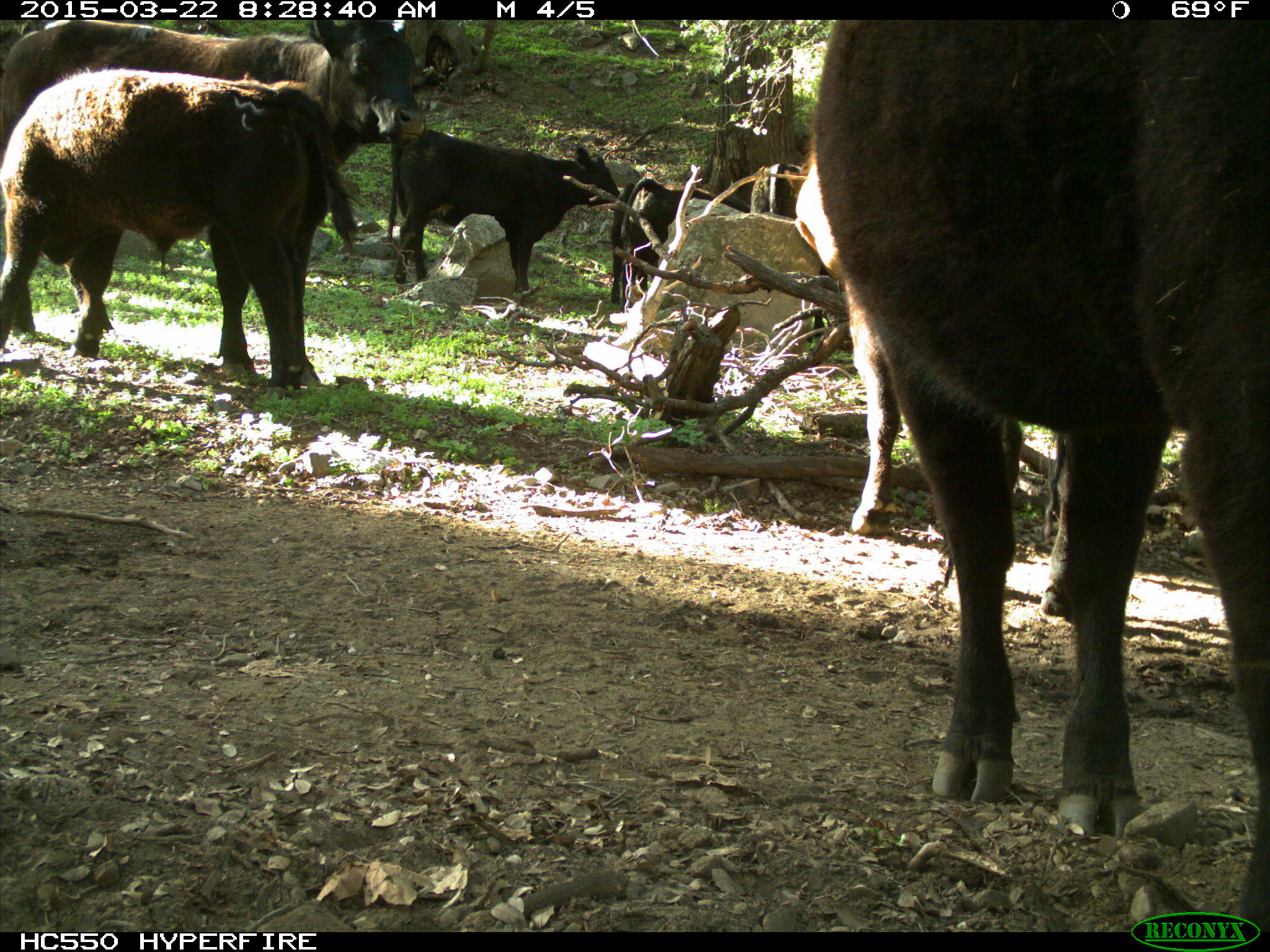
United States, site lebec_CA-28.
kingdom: Animalia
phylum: Chordata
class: Mammalia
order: Artiodactyla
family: Bovidae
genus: Bos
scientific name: Bos taurus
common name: domestic cow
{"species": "Bos taurus (domestic cow)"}